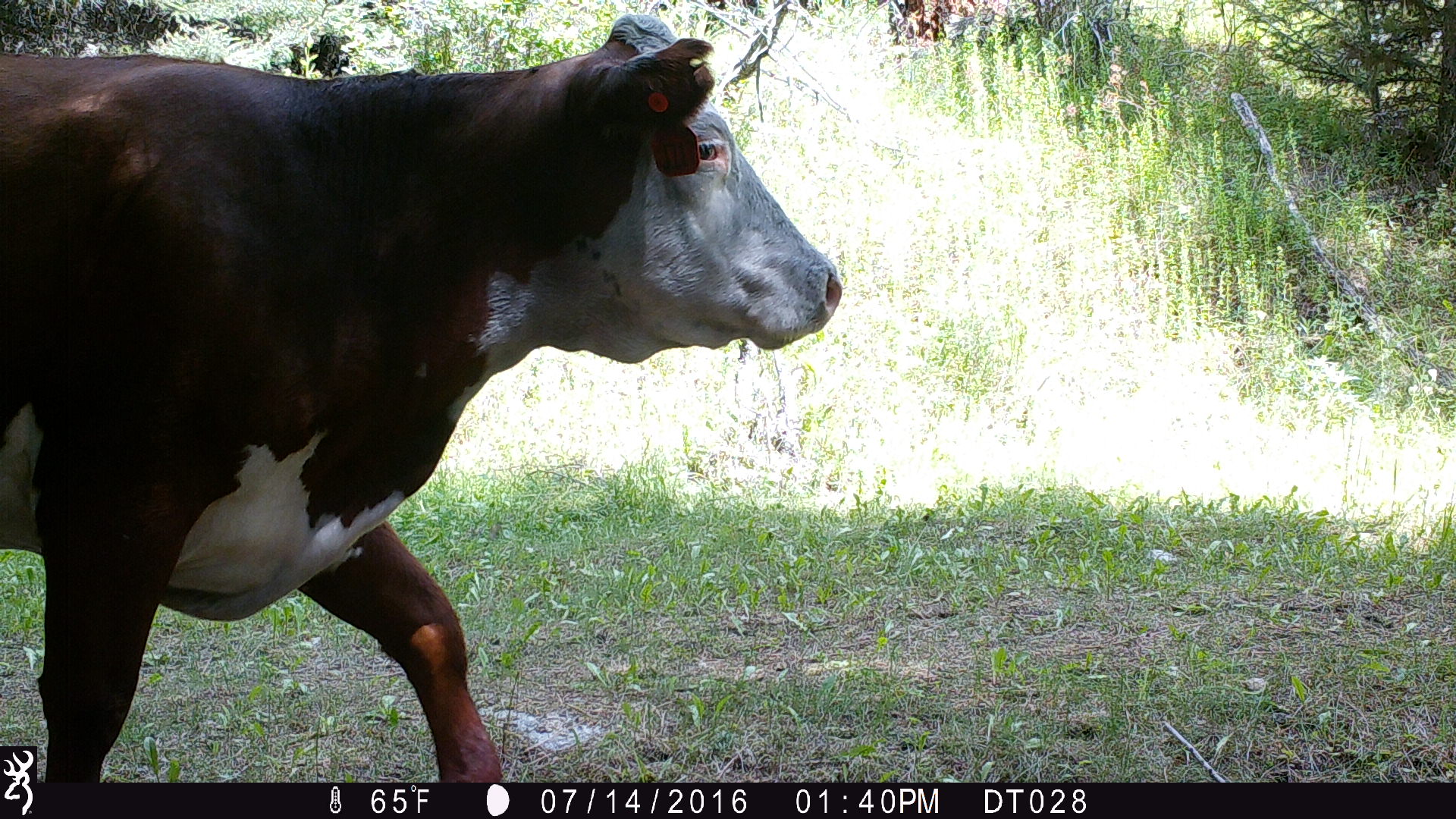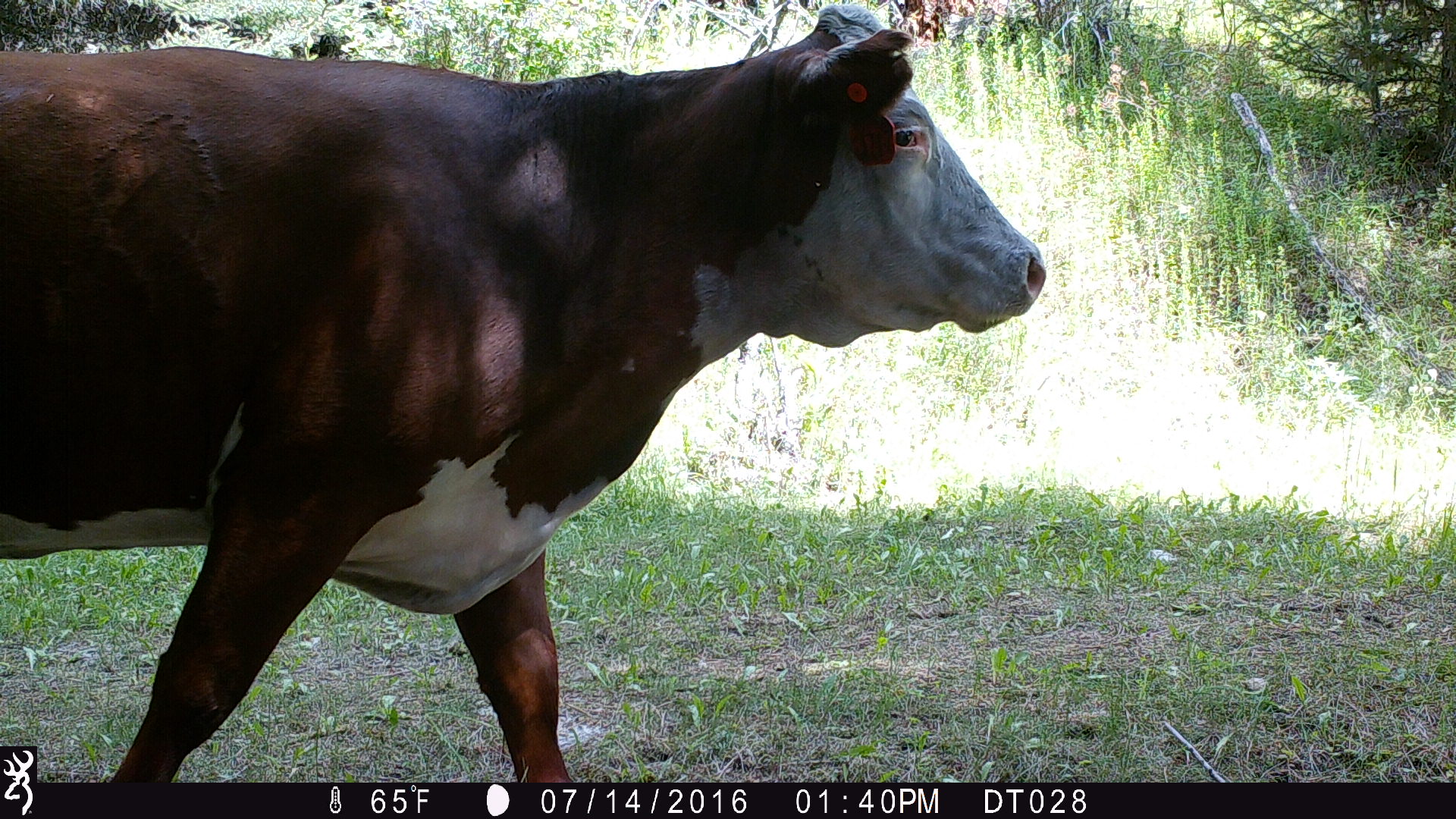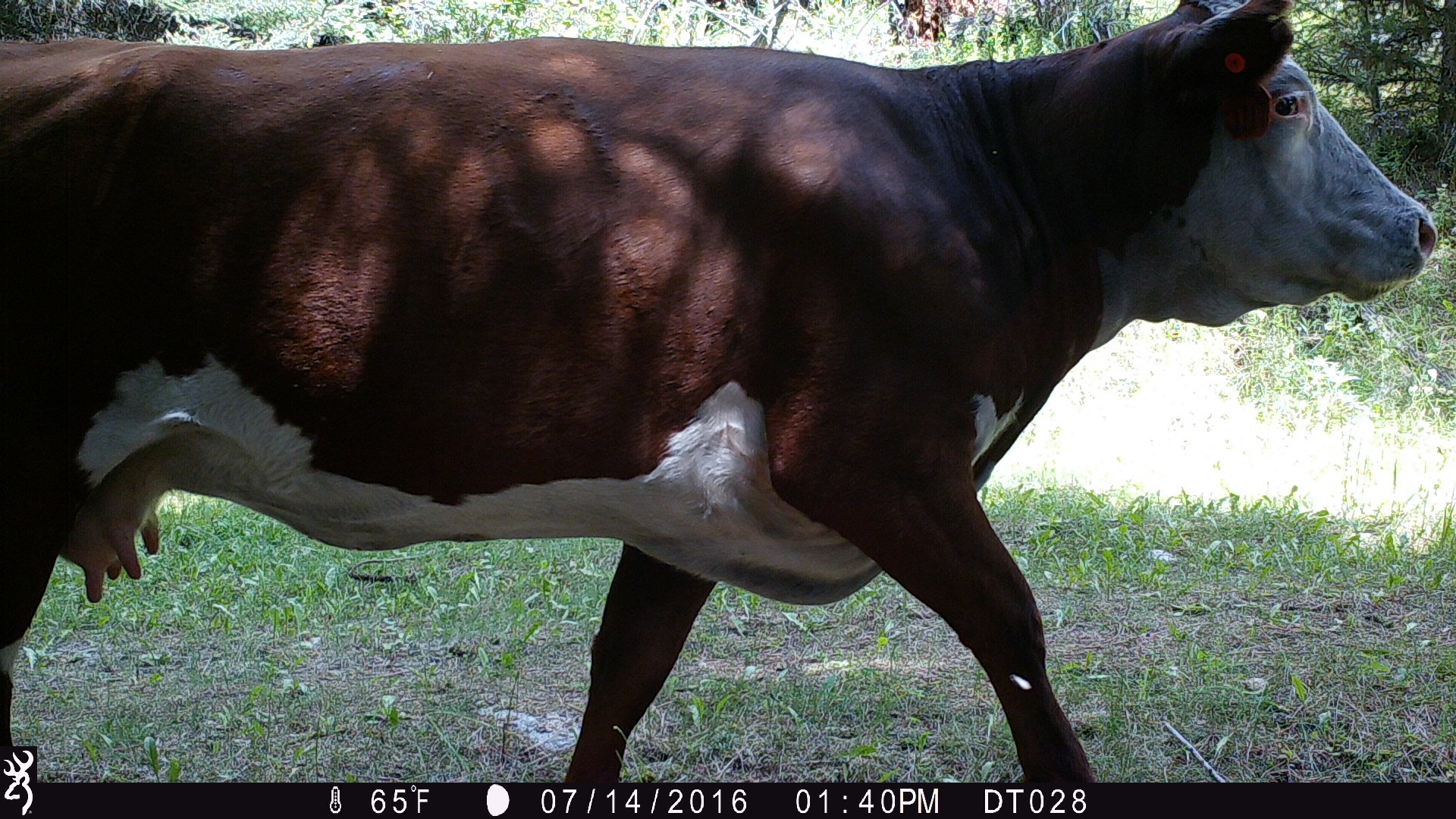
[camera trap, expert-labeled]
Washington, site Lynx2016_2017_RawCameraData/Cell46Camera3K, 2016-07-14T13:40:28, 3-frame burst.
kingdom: Animalia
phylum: Chordata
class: Mammalia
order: Artiodactyla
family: Bovidae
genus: Bos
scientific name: Bos taurus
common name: domestic cattle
Domestic cattle (Bos taurus). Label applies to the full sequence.